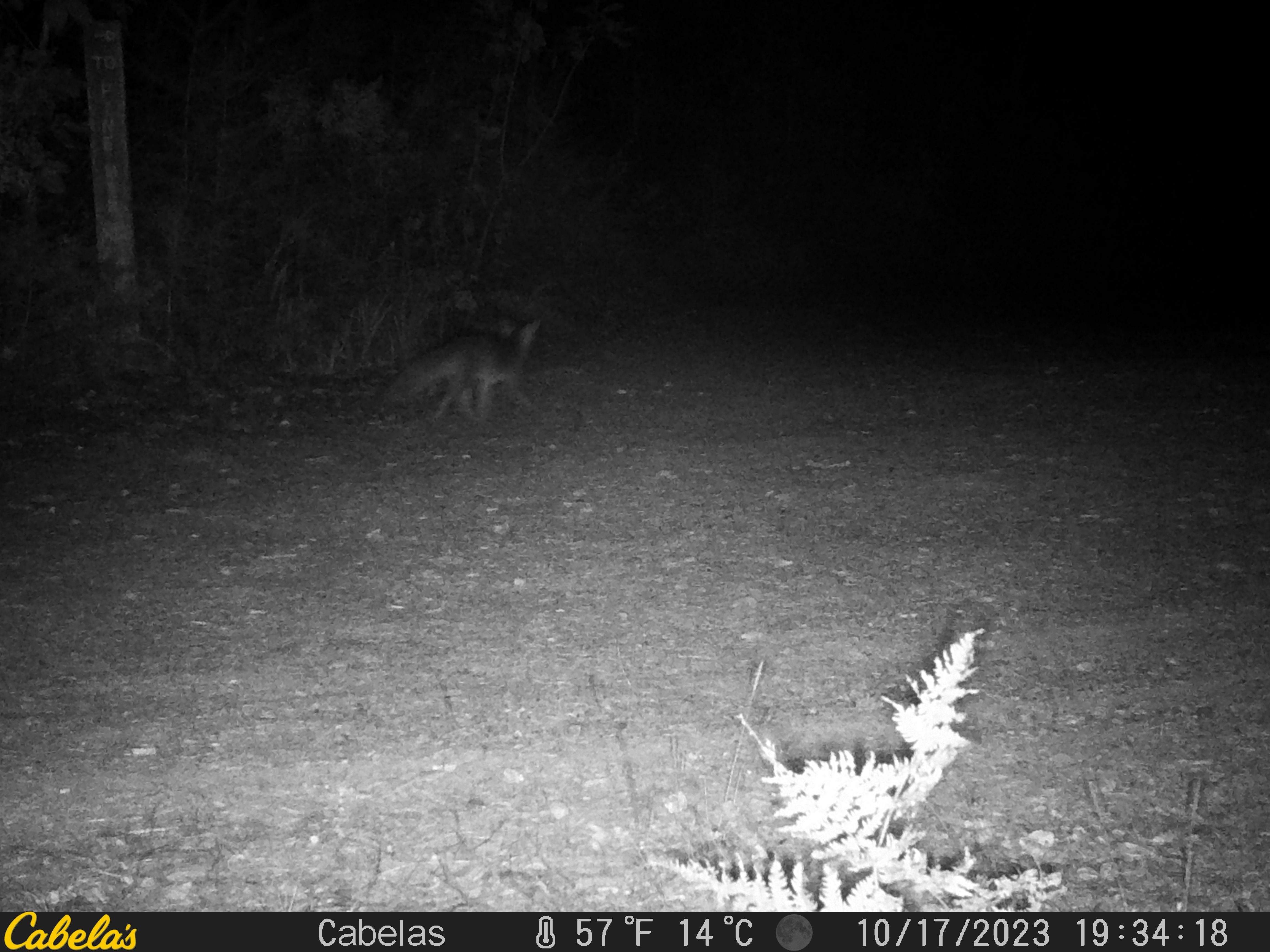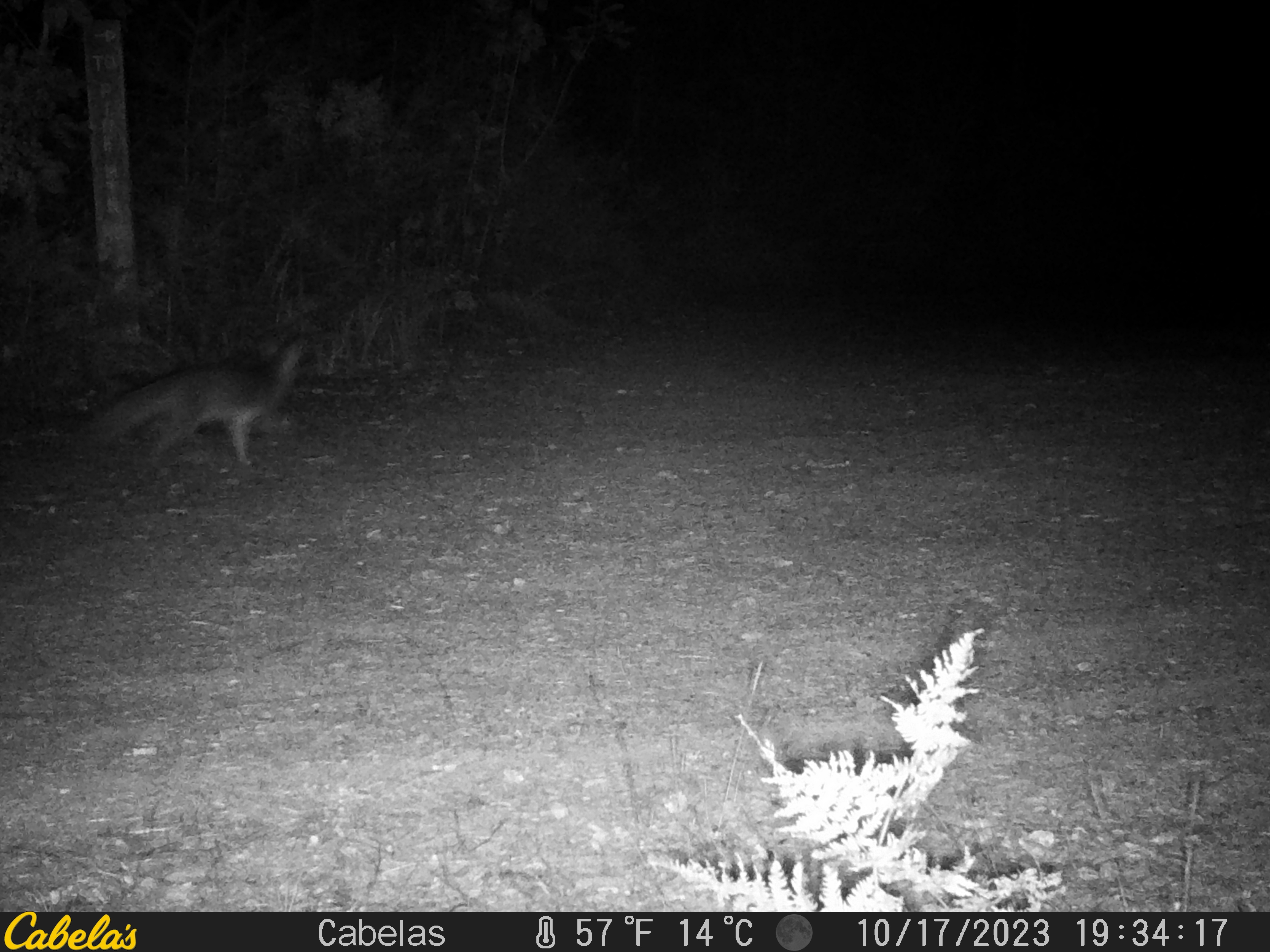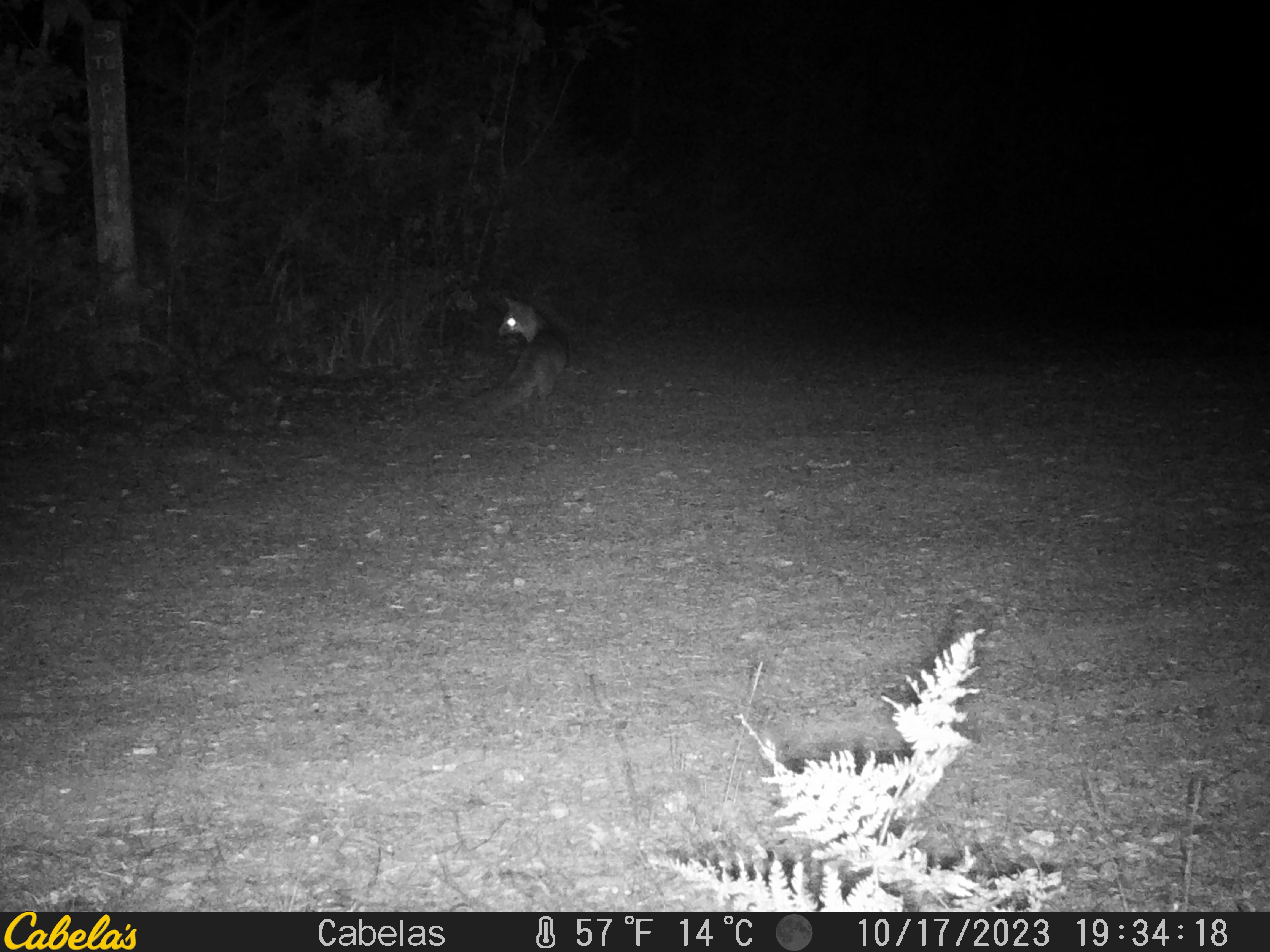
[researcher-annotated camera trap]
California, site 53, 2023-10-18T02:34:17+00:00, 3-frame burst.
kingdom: Animalia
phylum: Chordata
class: Mammalia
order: Carnivora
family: Canidae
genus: Urocyon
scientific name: Urocyon cinereoargenteus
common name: gray fox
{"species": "gray fox (Urocyon cinereoargenteus)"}